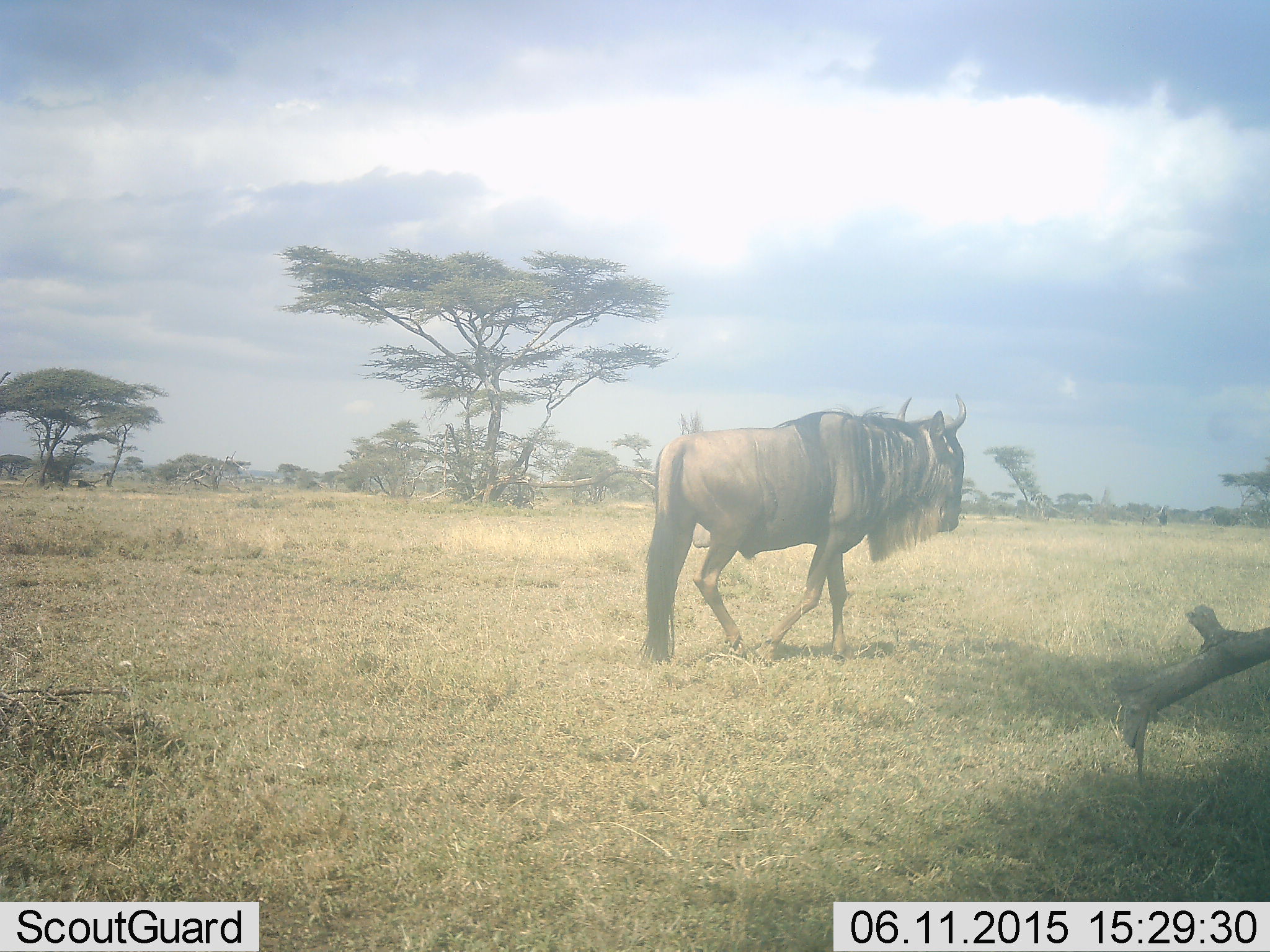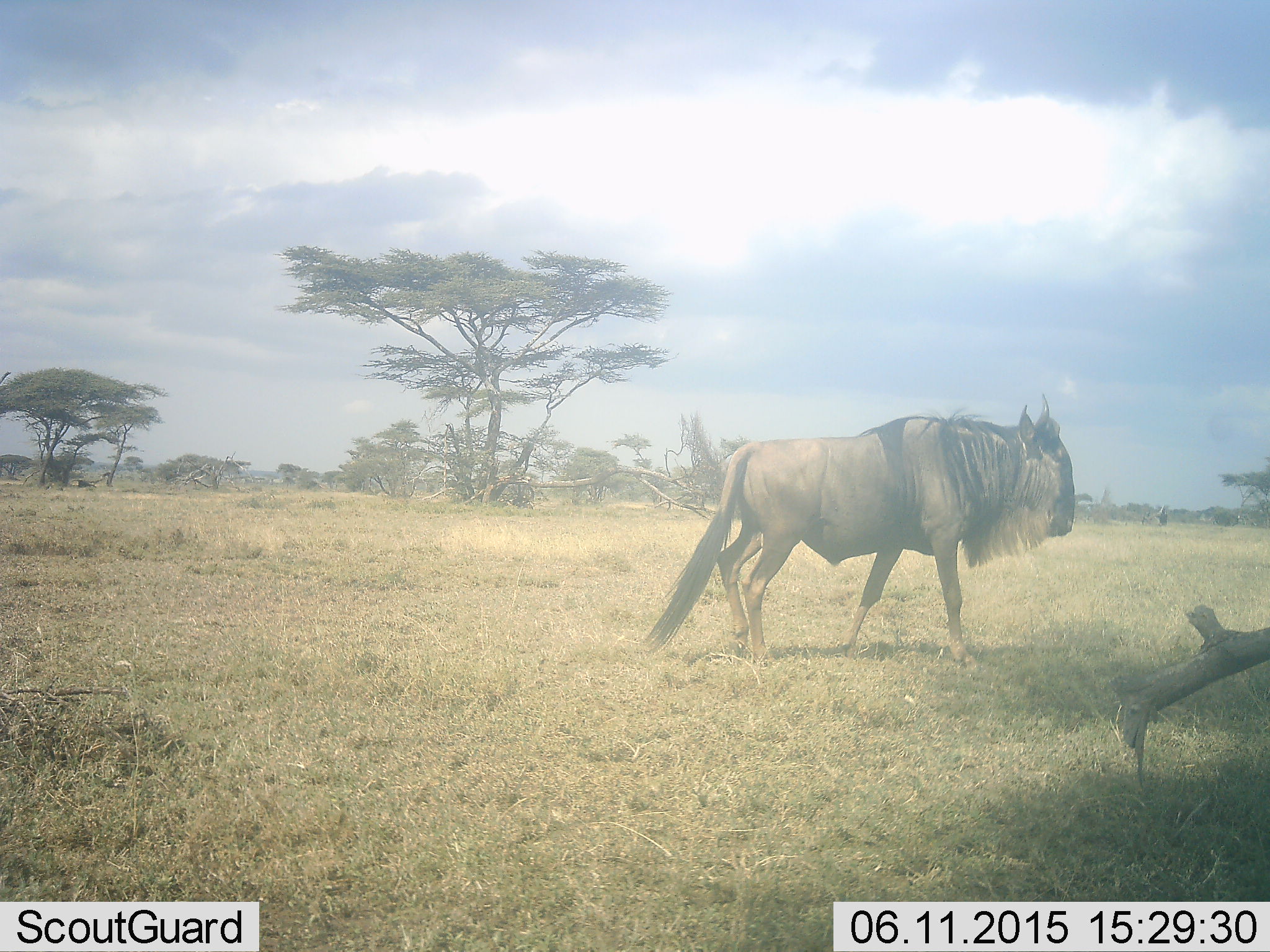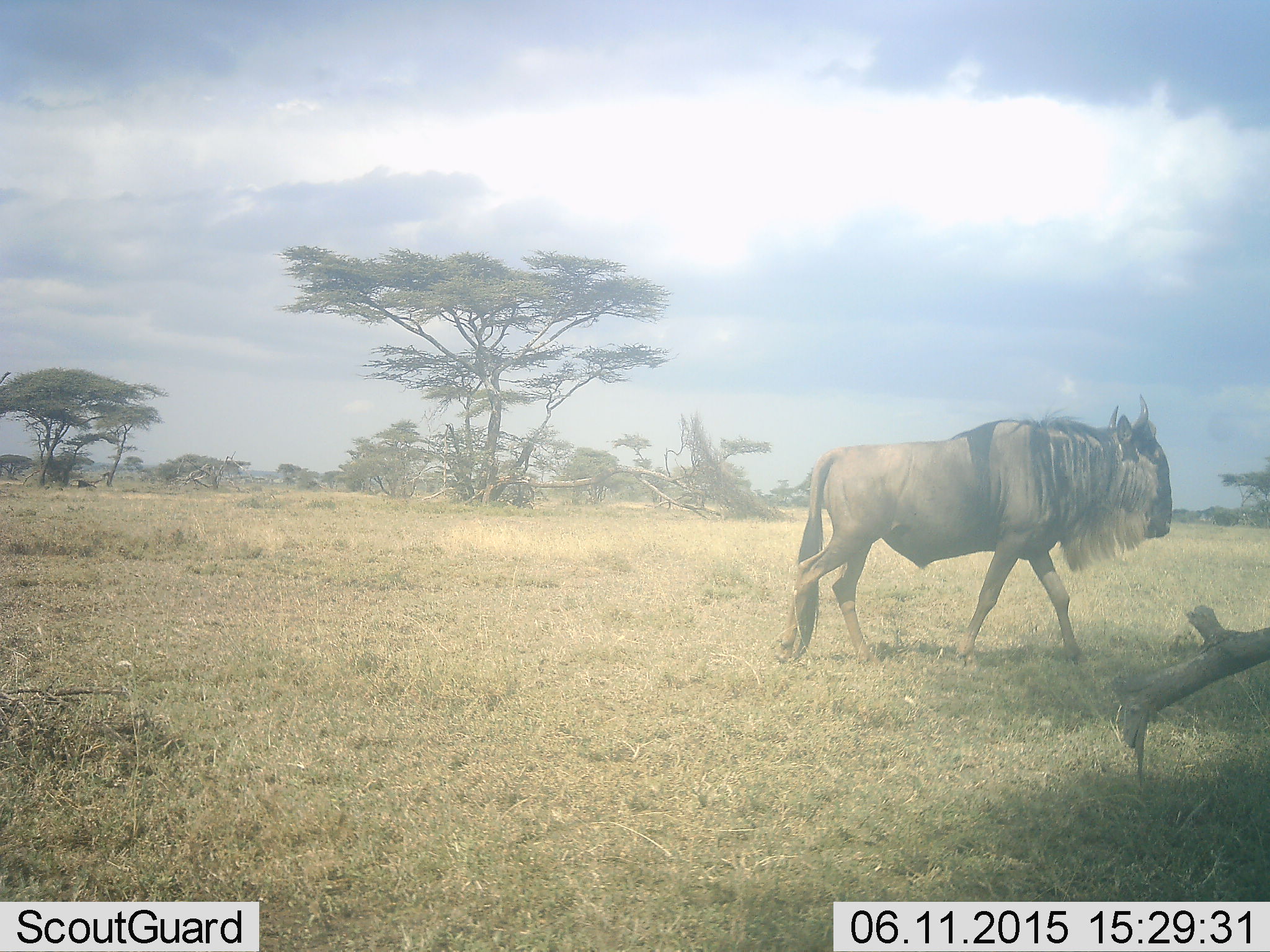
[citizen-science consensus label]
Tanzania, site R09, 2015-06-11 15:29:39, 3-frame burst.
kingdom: Animalia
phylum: Chordata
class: Mammalia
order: Artiodactyla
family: Bovidae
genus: Connochaetes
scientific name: Connochaetes taurinus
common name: blue wildebeest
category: wildebeest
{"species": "wildebeest (blue wildebeest) (Connochaetes taurinus)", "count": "1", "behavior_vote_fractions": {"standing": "20%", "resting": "0%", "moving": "100%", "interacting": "0%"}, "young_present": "0%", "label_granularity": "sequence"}